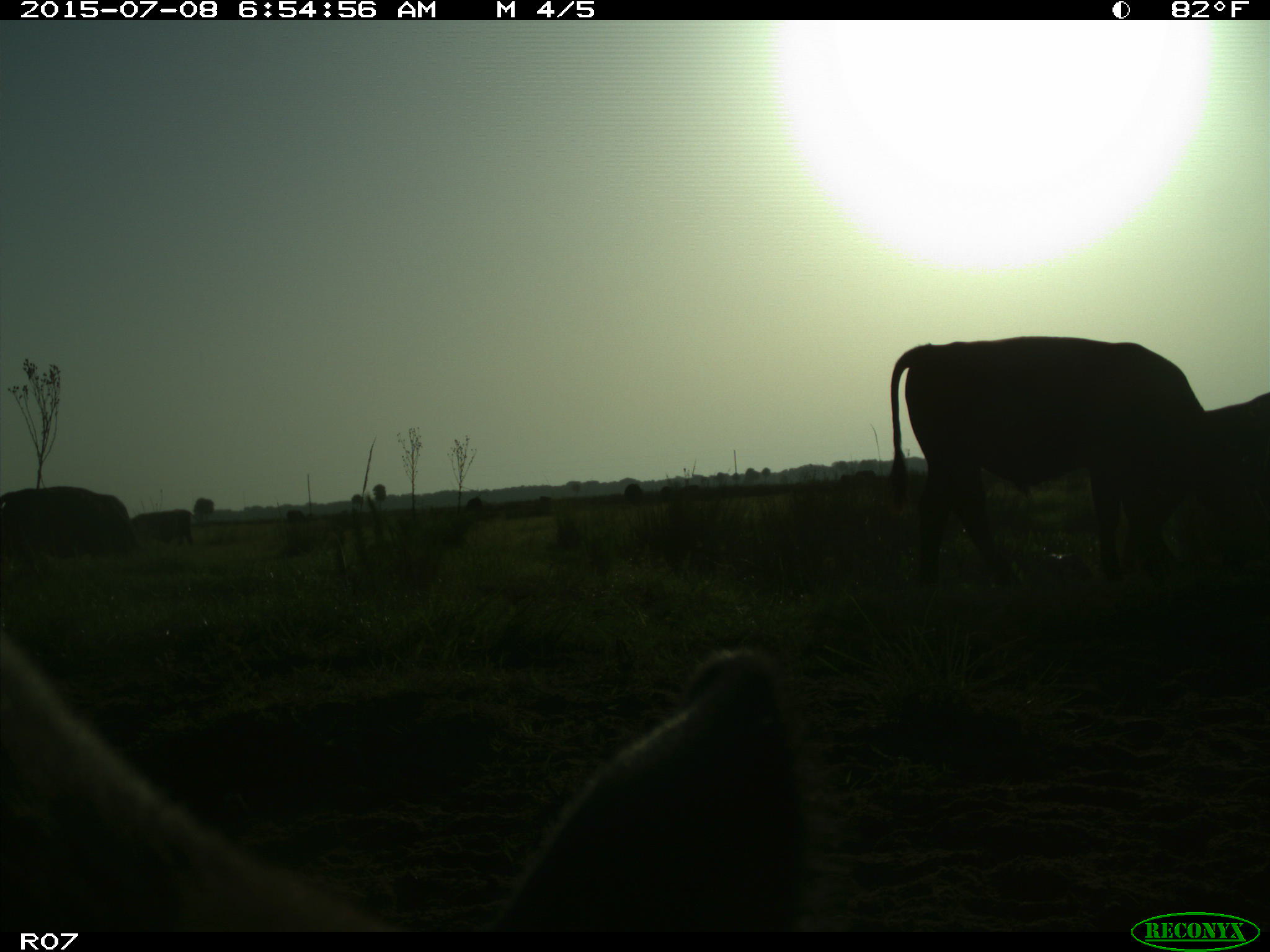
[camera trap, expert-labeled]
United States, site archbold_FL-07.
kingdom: Animalia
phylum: Chordata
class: Mammalia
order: Artiodactyla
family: Bovidae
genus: Bos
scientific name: Bos taurus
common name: domestic cow